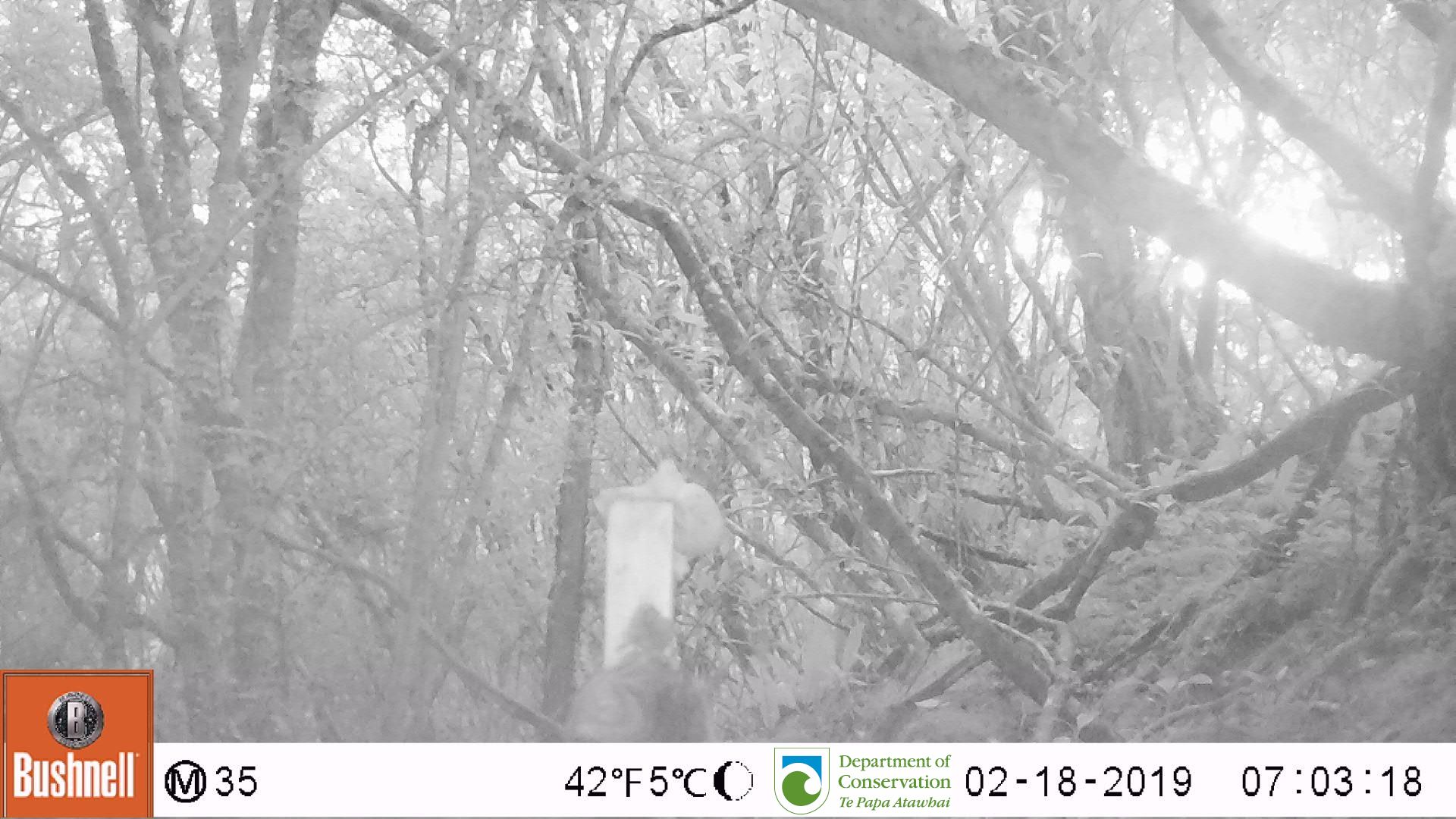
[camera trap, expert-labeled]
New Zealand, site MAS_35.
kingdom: Animalia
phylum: Chordata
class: Mammalia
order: Carnivora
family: Felidae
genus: Felis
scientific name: Felis catus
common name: domestic cat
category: cat